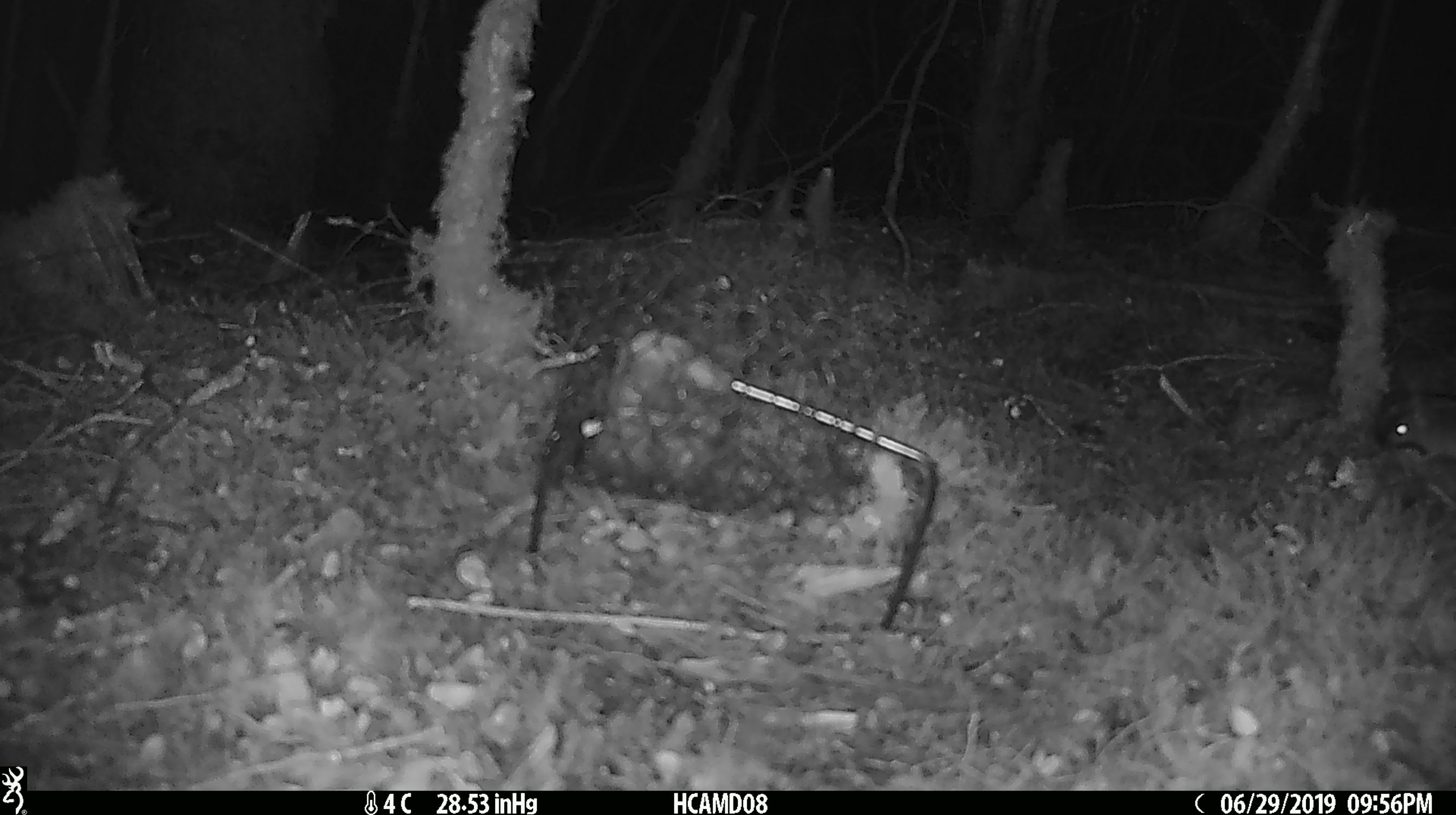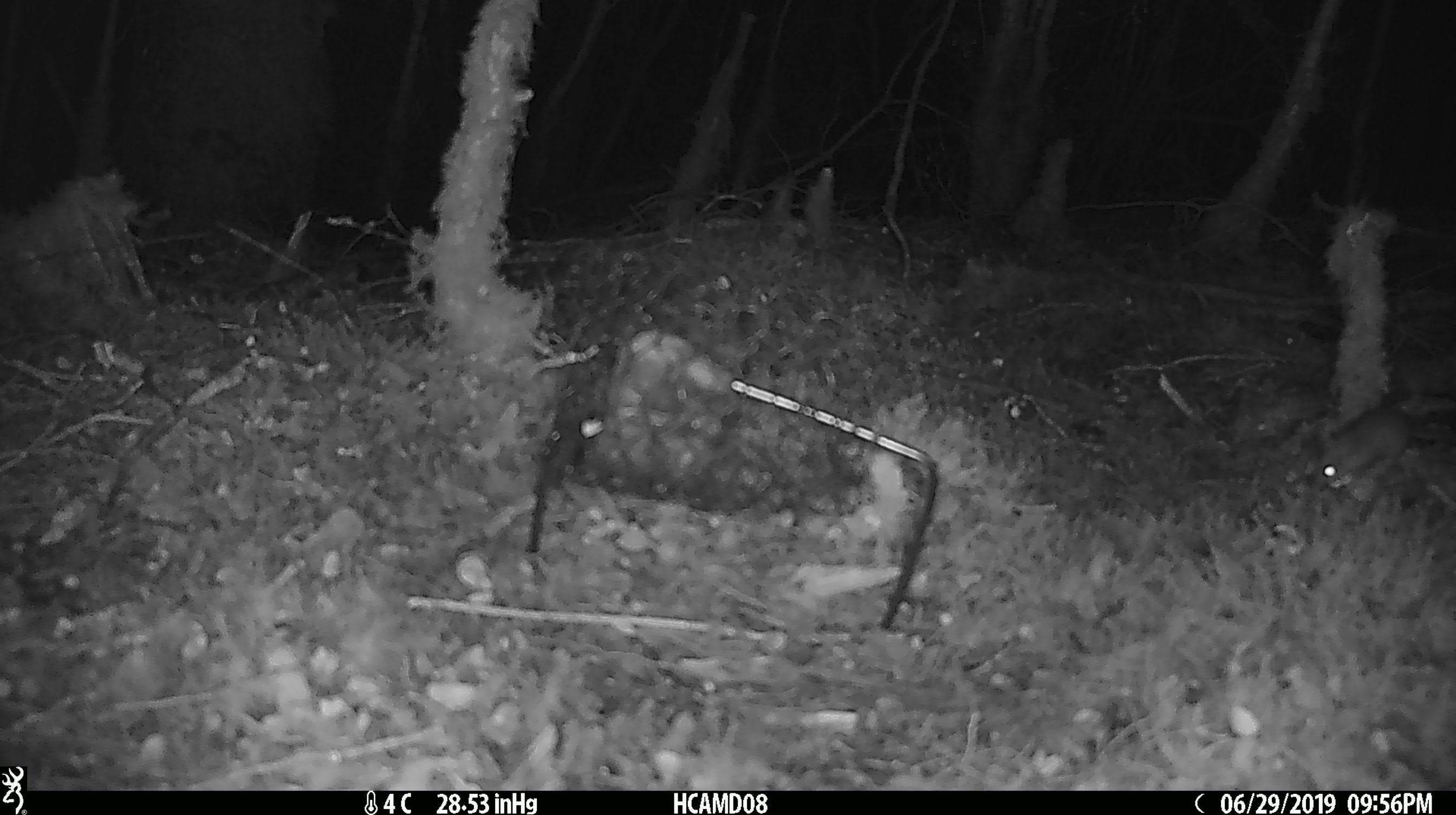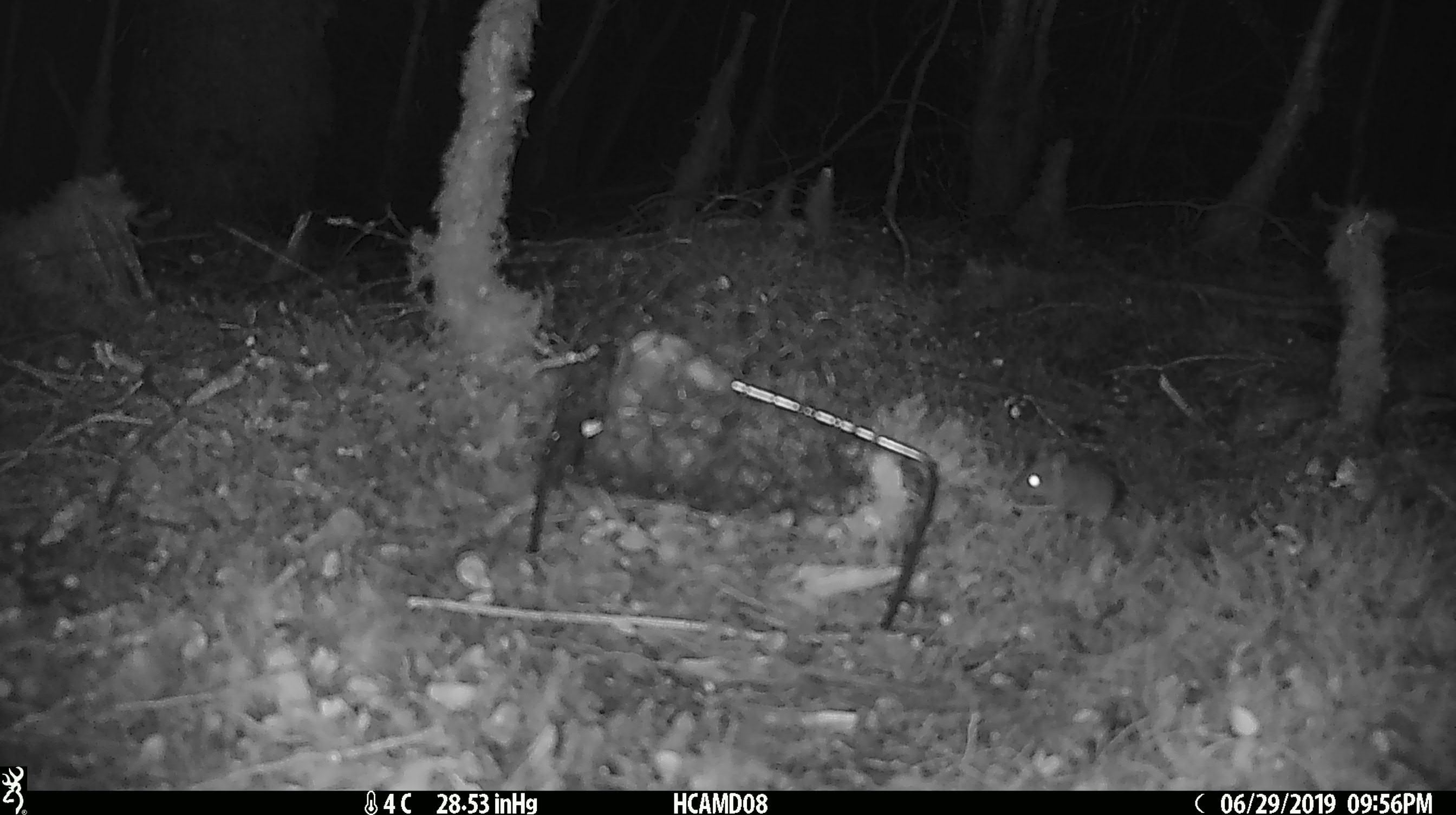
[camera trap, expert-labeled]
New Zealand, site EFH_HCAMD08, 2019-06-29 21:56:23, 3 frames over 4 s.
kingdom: Animalia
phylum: Chordata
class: Mammalia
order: Rodentia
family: Muridae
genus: Mus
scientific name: Mus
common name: mouse